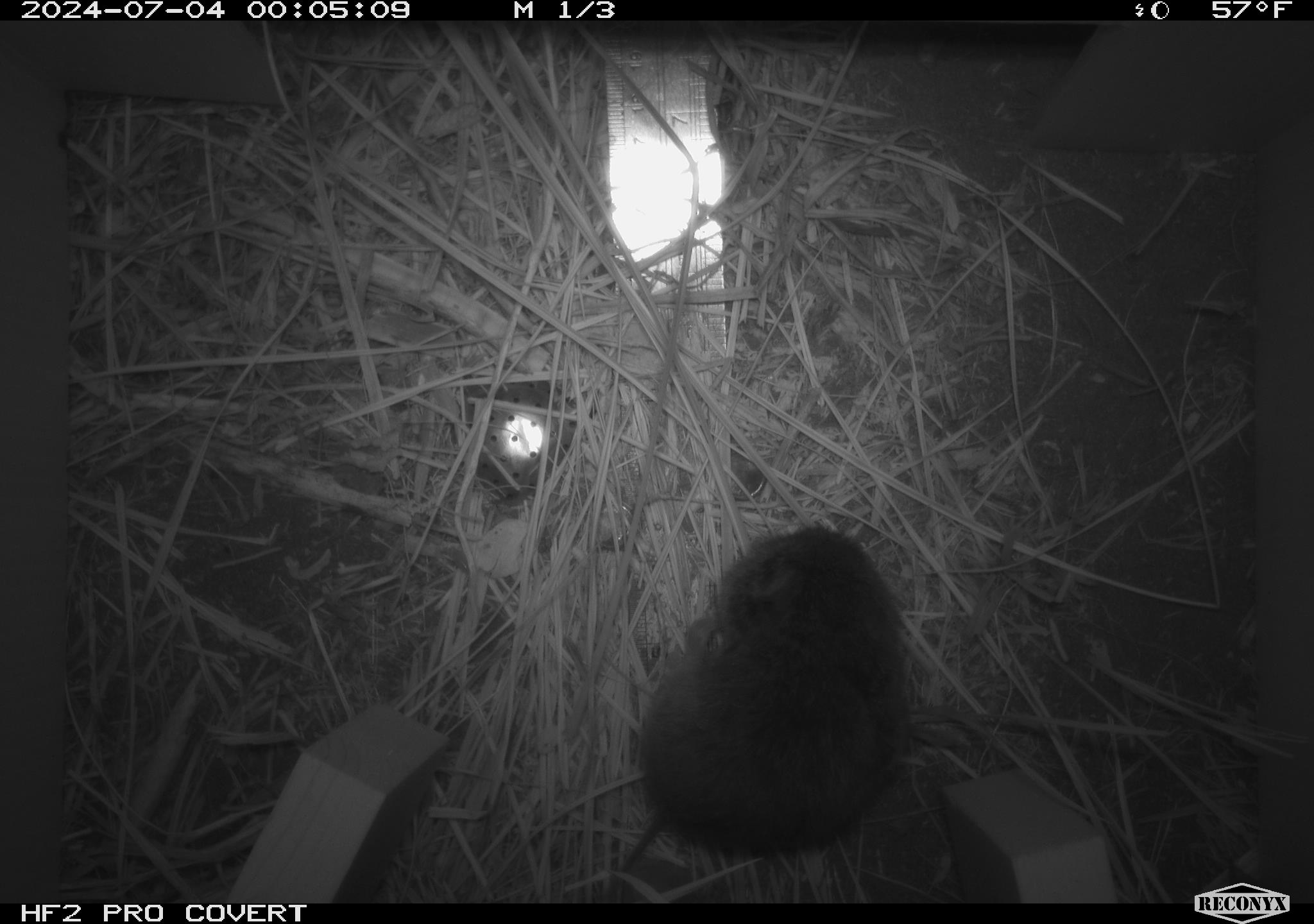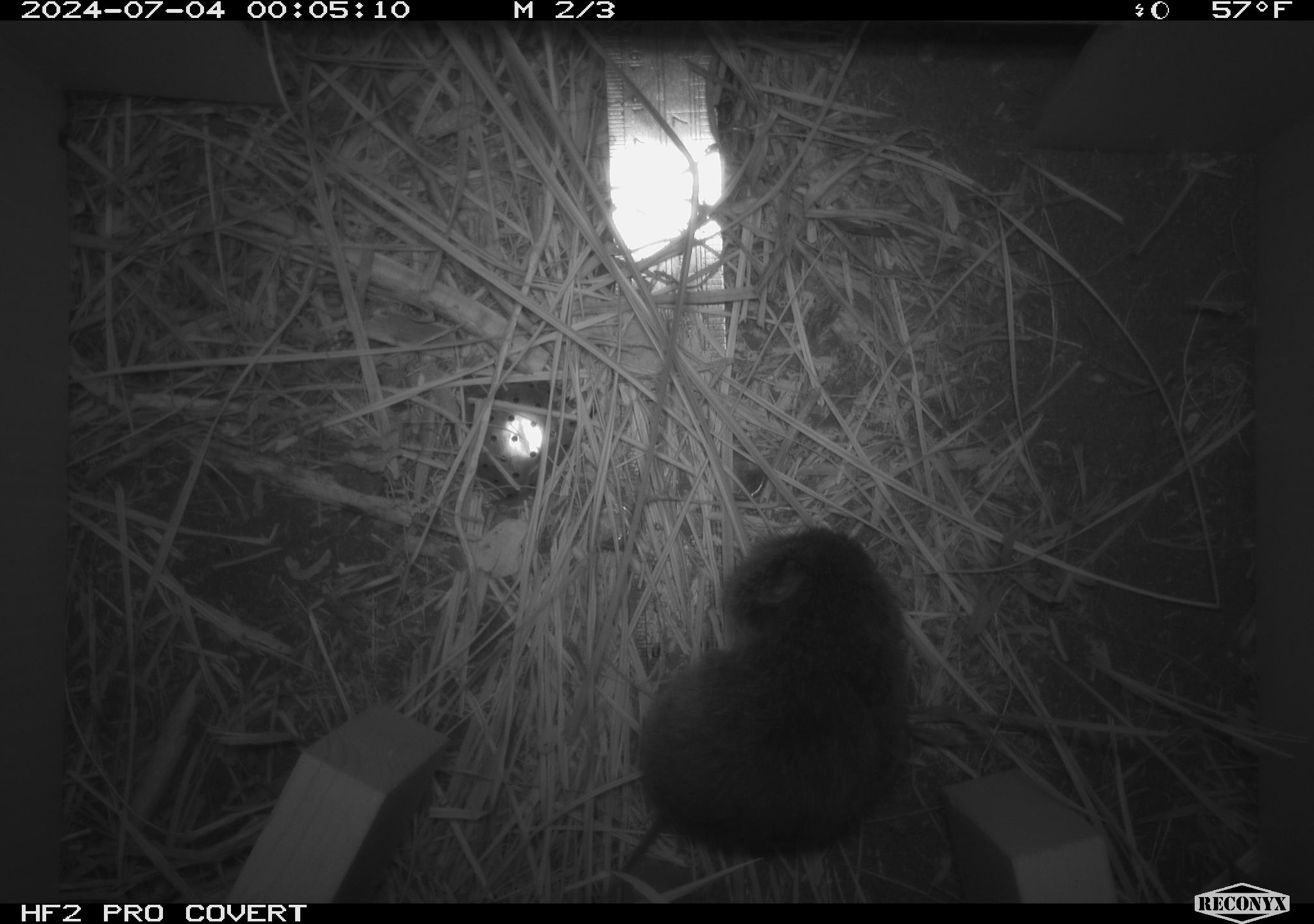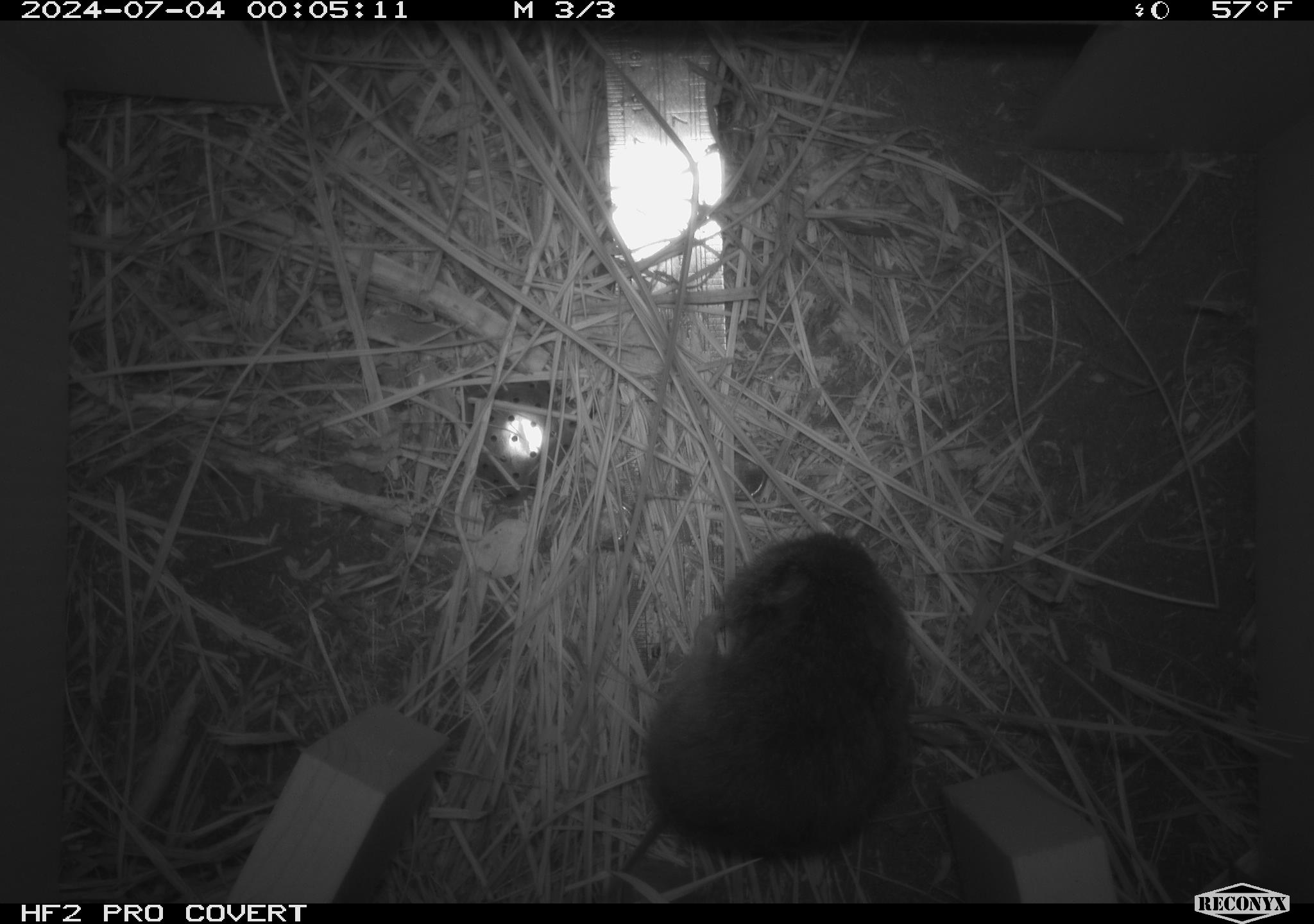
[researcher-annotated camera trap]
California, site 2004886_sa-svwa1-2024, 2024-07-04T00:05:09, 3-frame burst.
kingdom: Animalia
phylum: Chordata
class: Mammalia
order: Rodentia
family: Cricetidae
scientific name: Arvicolinae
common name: voles, lemmings, and muskrats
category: arvicolinae subfamily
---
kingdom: Animalia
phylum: Arthropoda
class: Malacostraca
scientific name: Malacostraca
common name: amphipods, crabs, isopods, krill, lobsters and shrimps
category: malacostracan